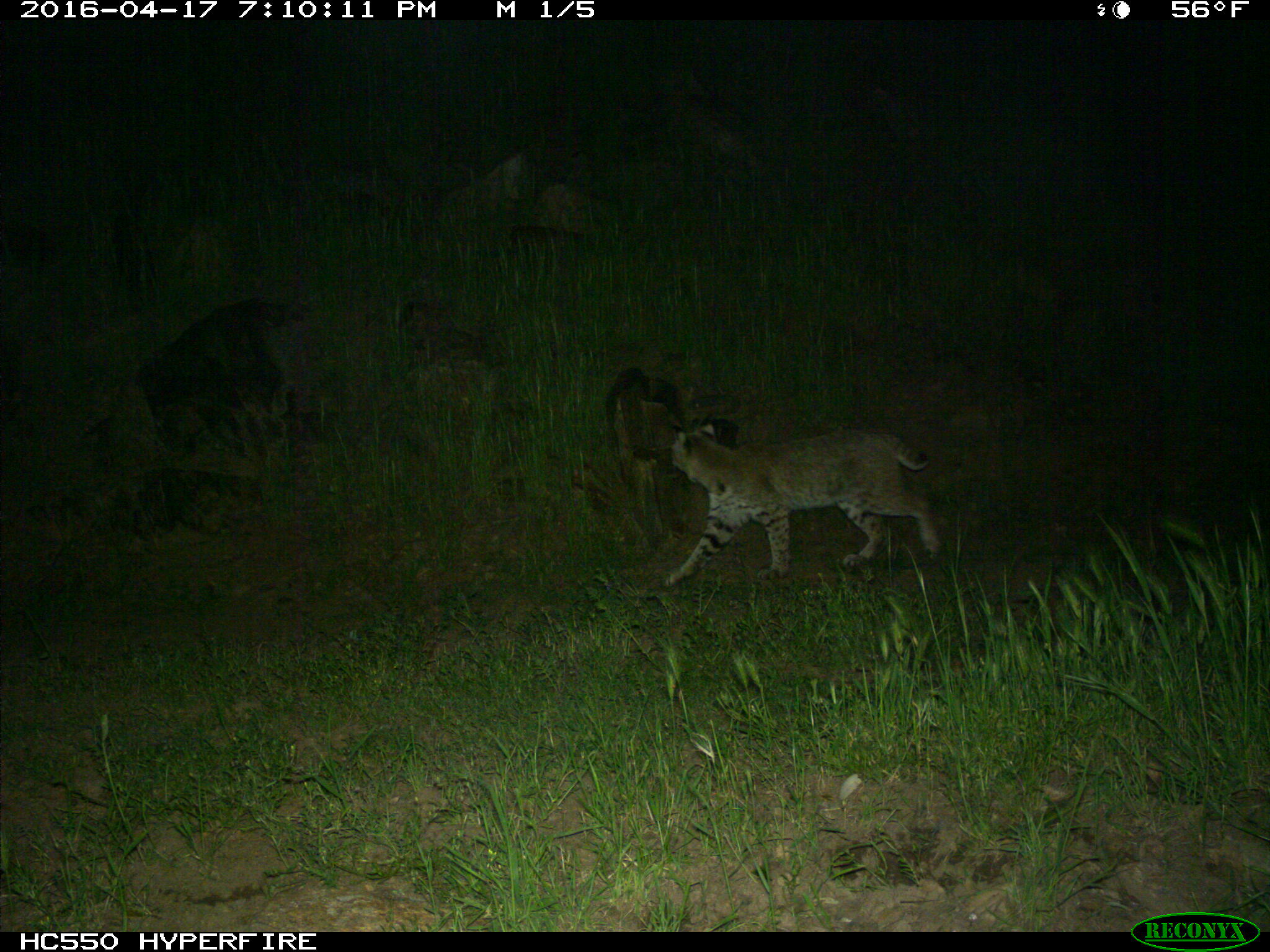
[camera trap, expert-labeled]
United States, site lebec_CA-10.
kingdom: Animalia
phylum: Chordata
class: Mammalia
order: Carnivora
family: Felidae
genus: Lynx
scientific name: Lynx rufus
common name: bobcat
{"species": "Lynx rufus (bobcat)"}